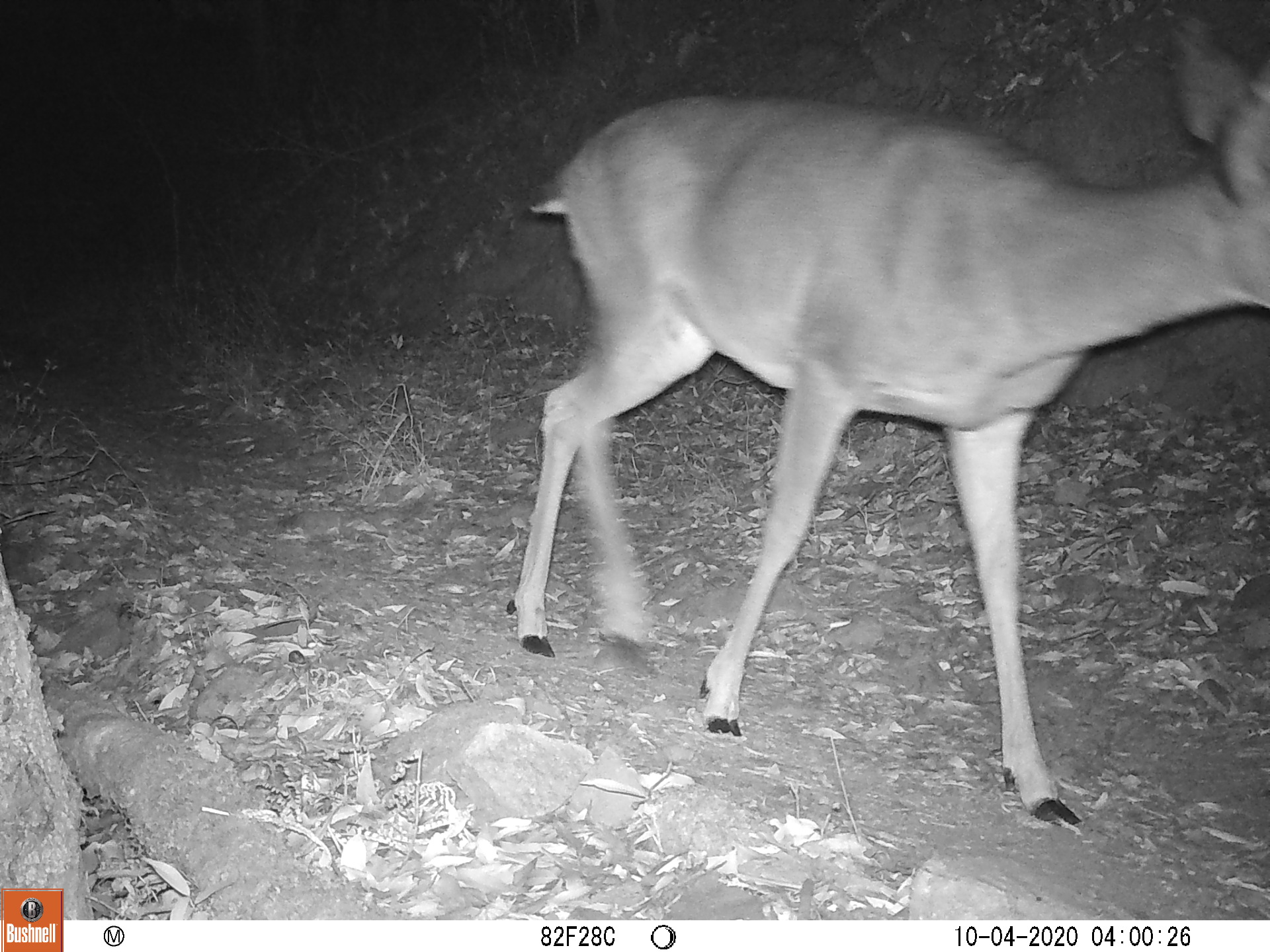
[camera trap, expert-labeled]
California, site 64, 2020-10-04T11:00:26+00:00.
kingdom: Animalia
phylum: Chordata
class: Mammalia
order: Artiodactyla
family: Cervidae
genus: Odocoileus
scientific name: Odocoileus hemionus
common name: mule deer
Mule deer (Odocoileus hemionus).